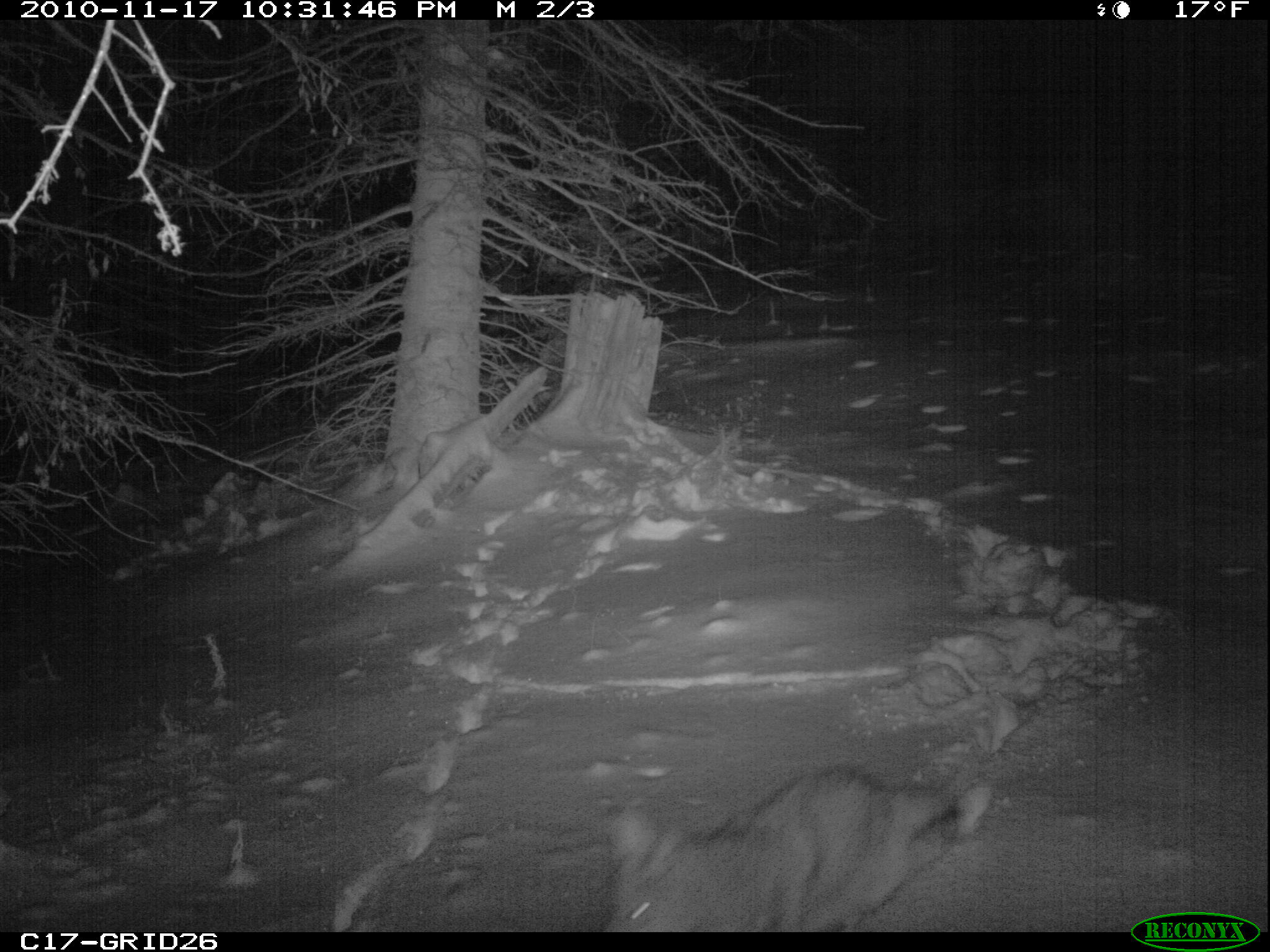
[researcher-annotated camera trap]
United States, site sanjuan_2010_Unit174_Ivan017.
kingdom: Animalia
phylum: Chordata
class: Mammalia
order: Carnivora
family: Canidae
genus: Canis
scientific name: Canis latrans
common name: coyote